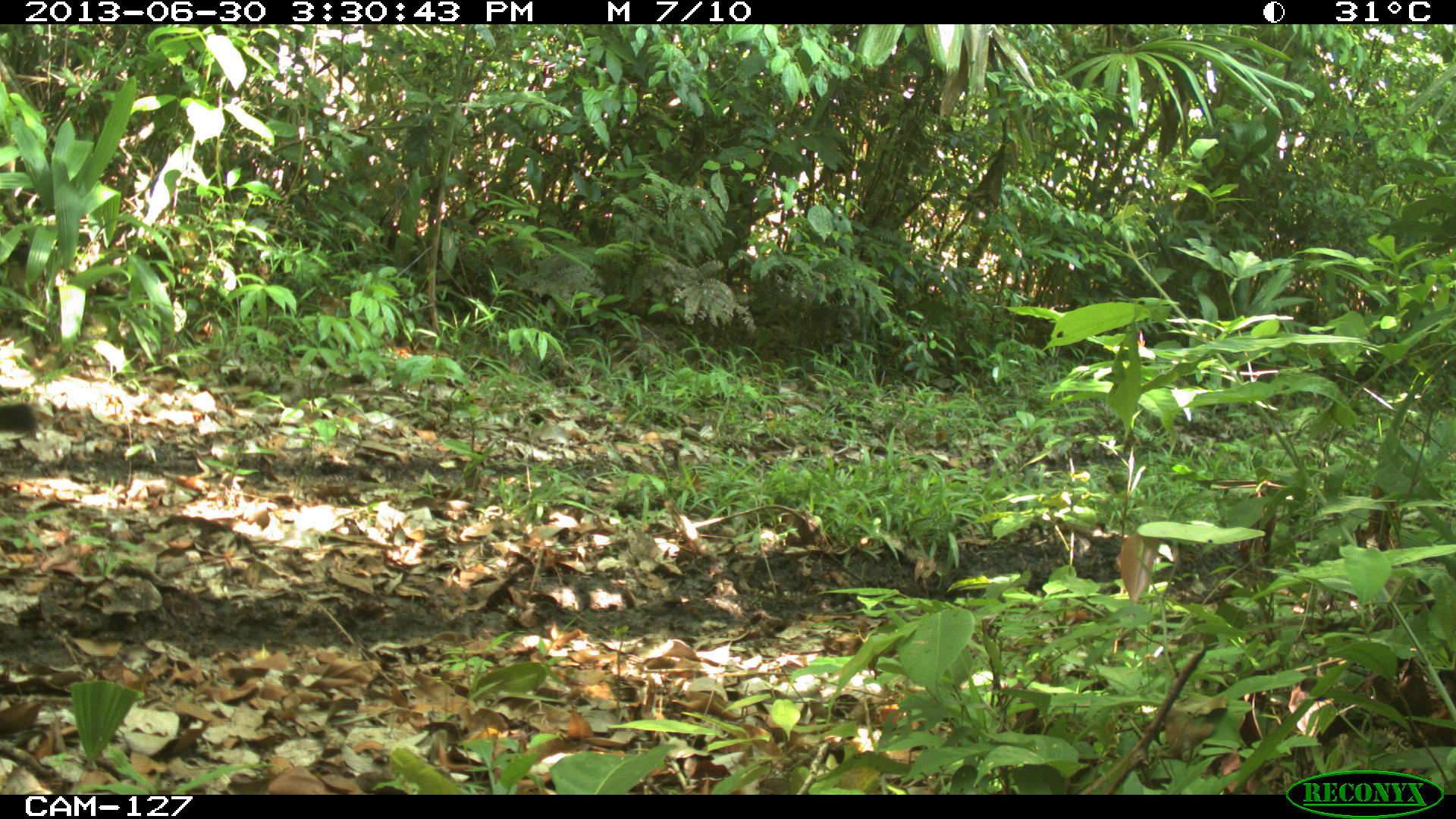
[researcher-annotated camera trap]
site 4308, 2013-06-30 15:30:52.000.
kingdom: Animalia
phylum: Chordata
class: Mammalia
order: Carnivora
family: Felidae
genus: Puma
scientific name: Puma concolor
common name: mountain lion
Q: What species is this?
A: Puma concolor (mountain lion).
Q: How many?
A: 1.